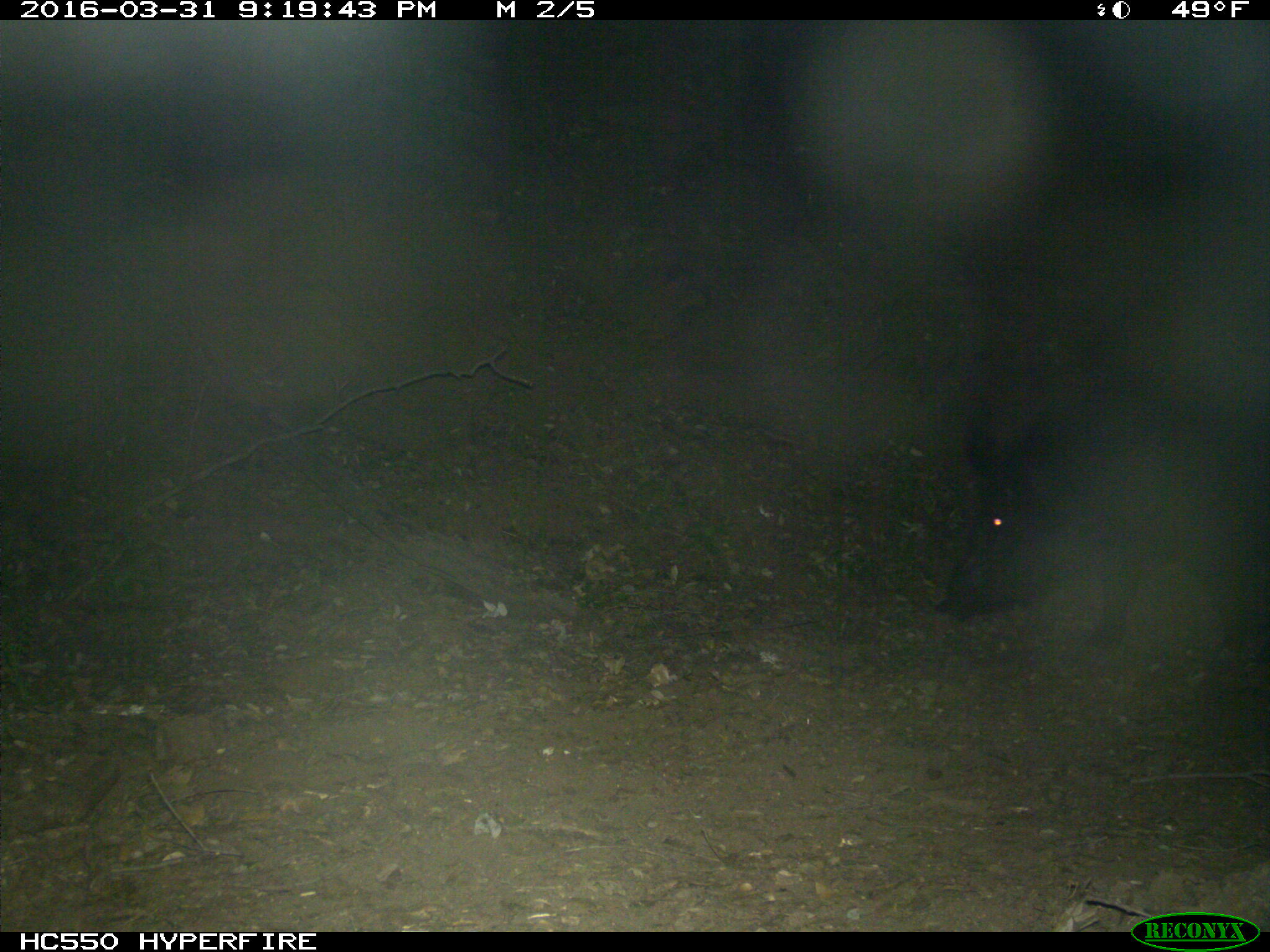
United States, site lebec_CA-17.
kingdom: Animalia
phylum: Chordata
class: Mammalia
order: Artiodactyla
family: Suidae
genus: Sus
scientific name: Sus scrofa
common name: wild boar